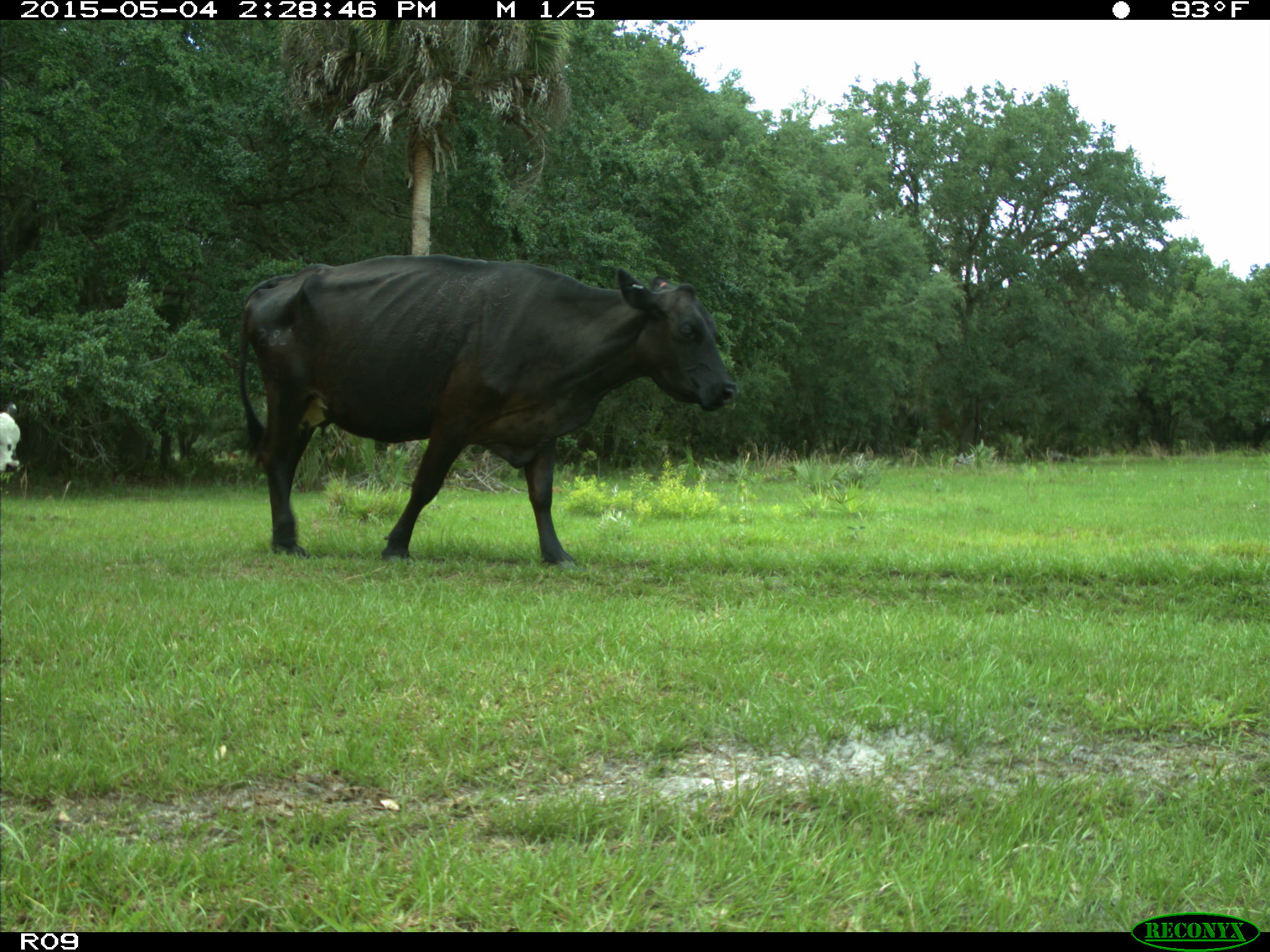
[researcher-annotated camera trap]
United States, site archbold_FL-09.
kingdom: Animalia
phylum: Chordata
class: Mammalia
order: Artiodactyla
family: Bovidae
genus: Bos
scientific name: Bos taurus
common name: domestic cow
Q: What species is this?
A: Bos taurus (domestic cow).